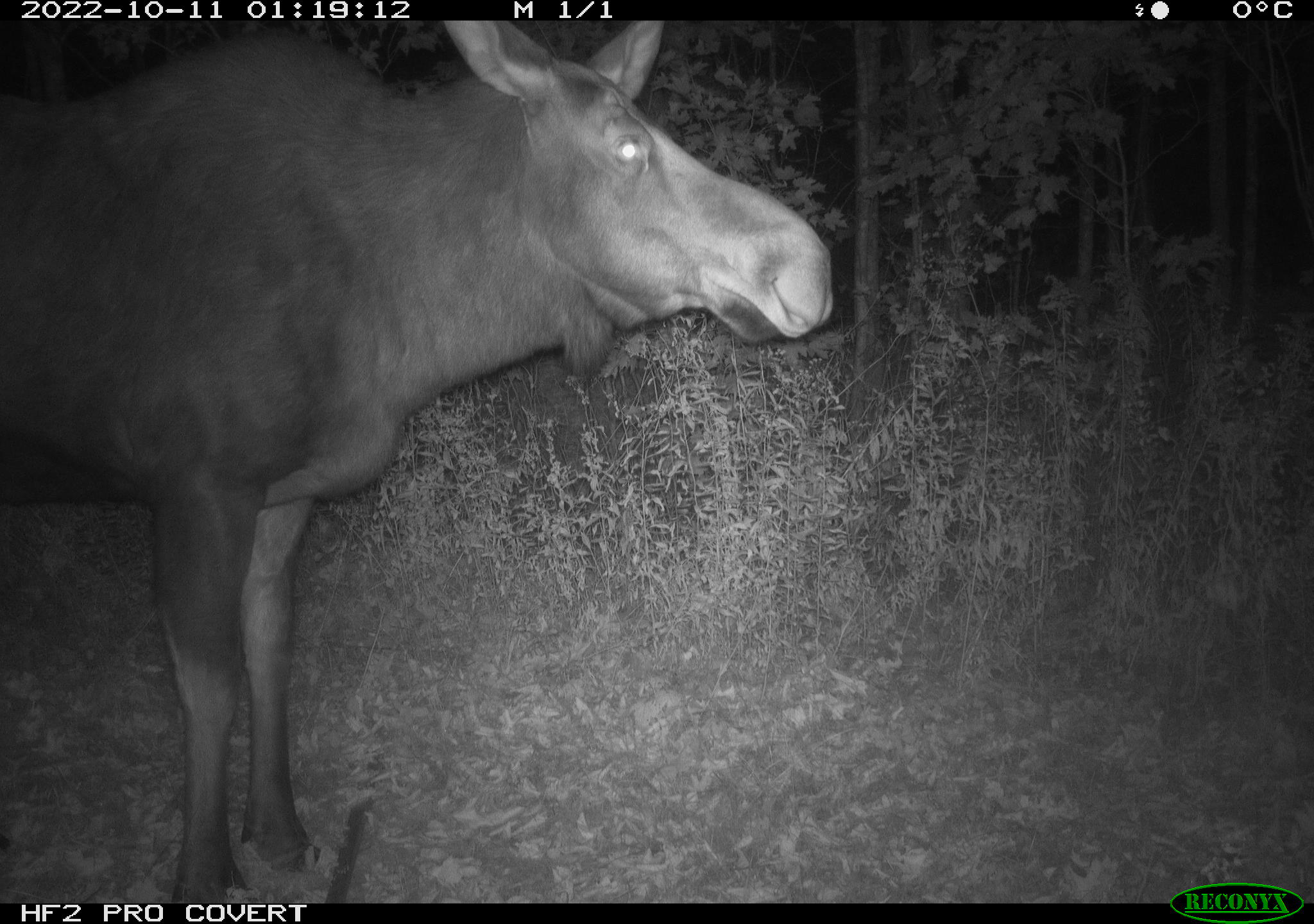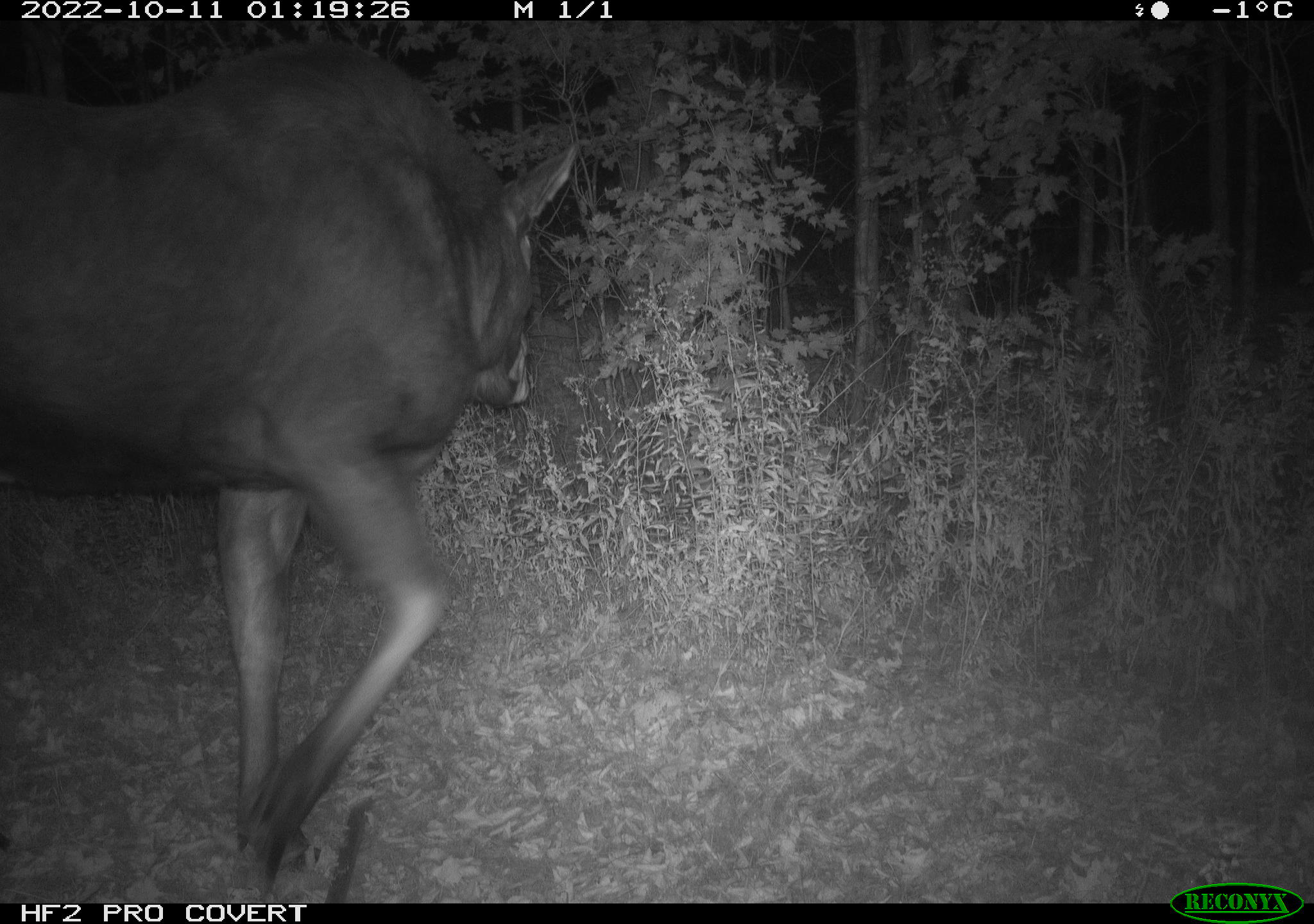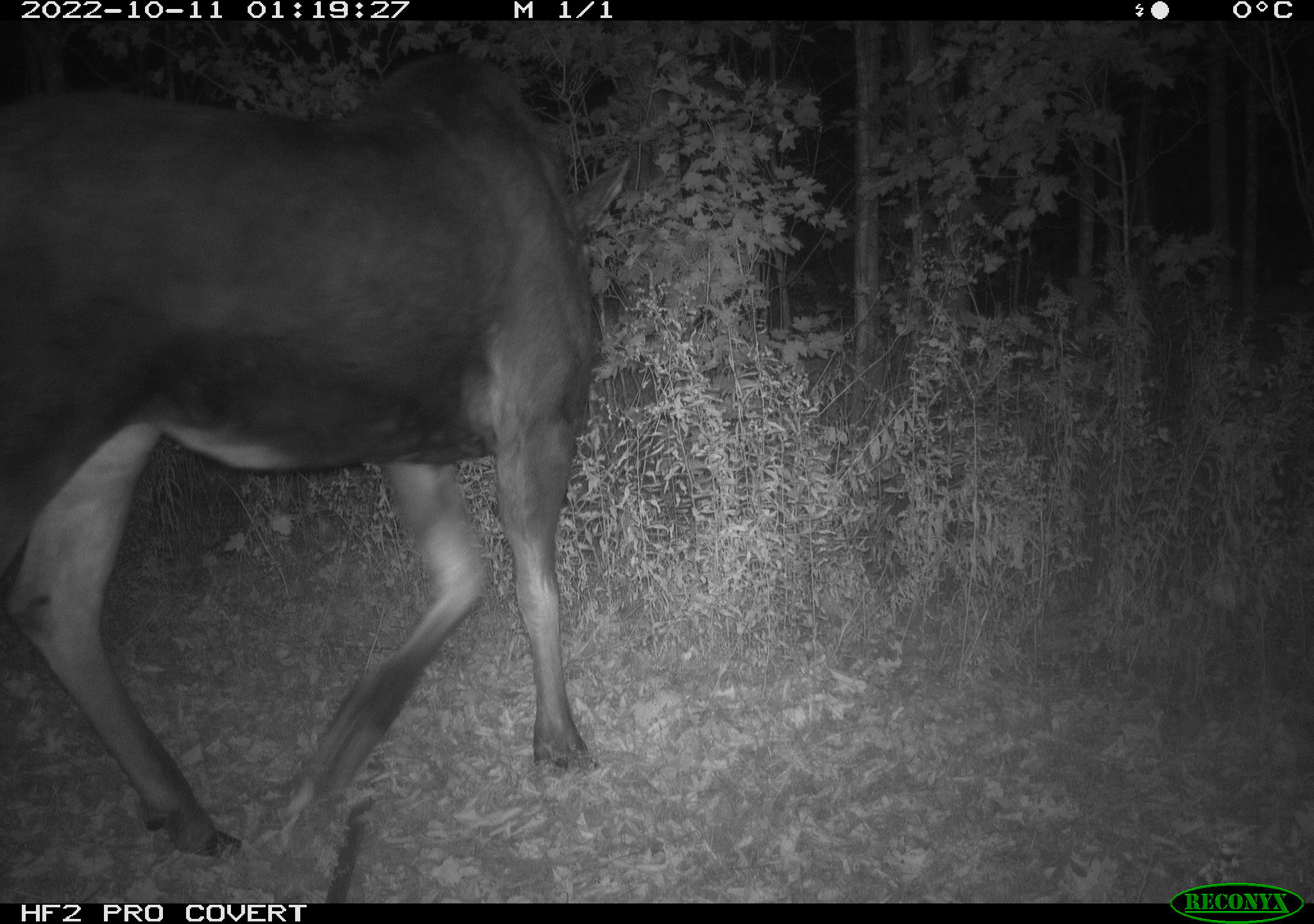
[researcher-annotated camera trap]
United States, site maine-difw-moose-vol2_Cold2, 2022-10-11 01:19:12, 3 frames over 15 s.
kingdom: Animalia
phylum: Chordata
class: Mammalia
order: Artiodactyla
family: Cervidae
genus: Alces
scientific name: Alces alces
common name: moose